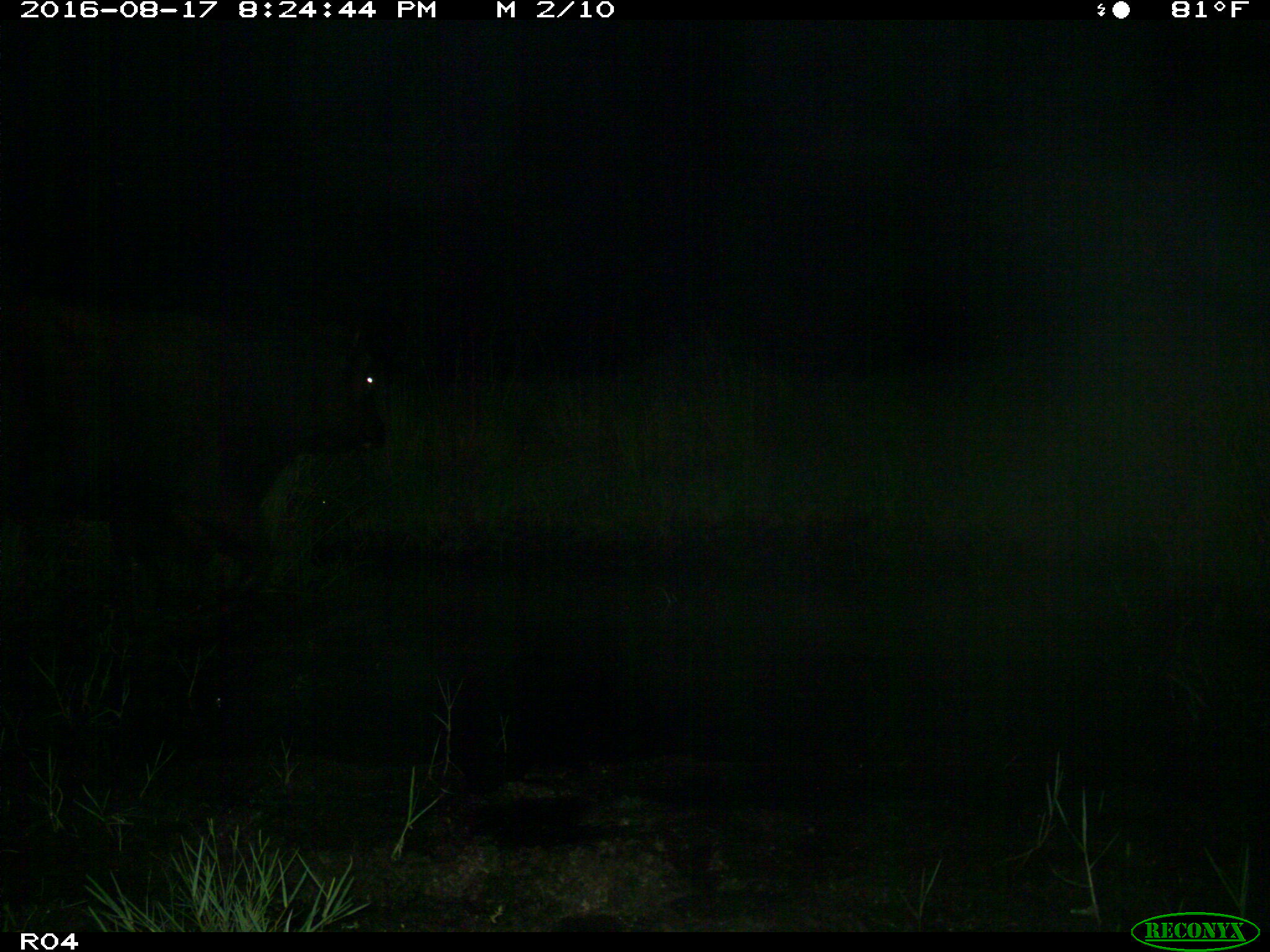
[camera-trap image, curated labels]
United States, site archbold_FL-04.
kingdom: Animalia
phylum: Chordata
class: Mammalia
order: Artiodactyla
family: Bovidae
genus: Bos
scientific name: Bos taurus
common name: domestic cow